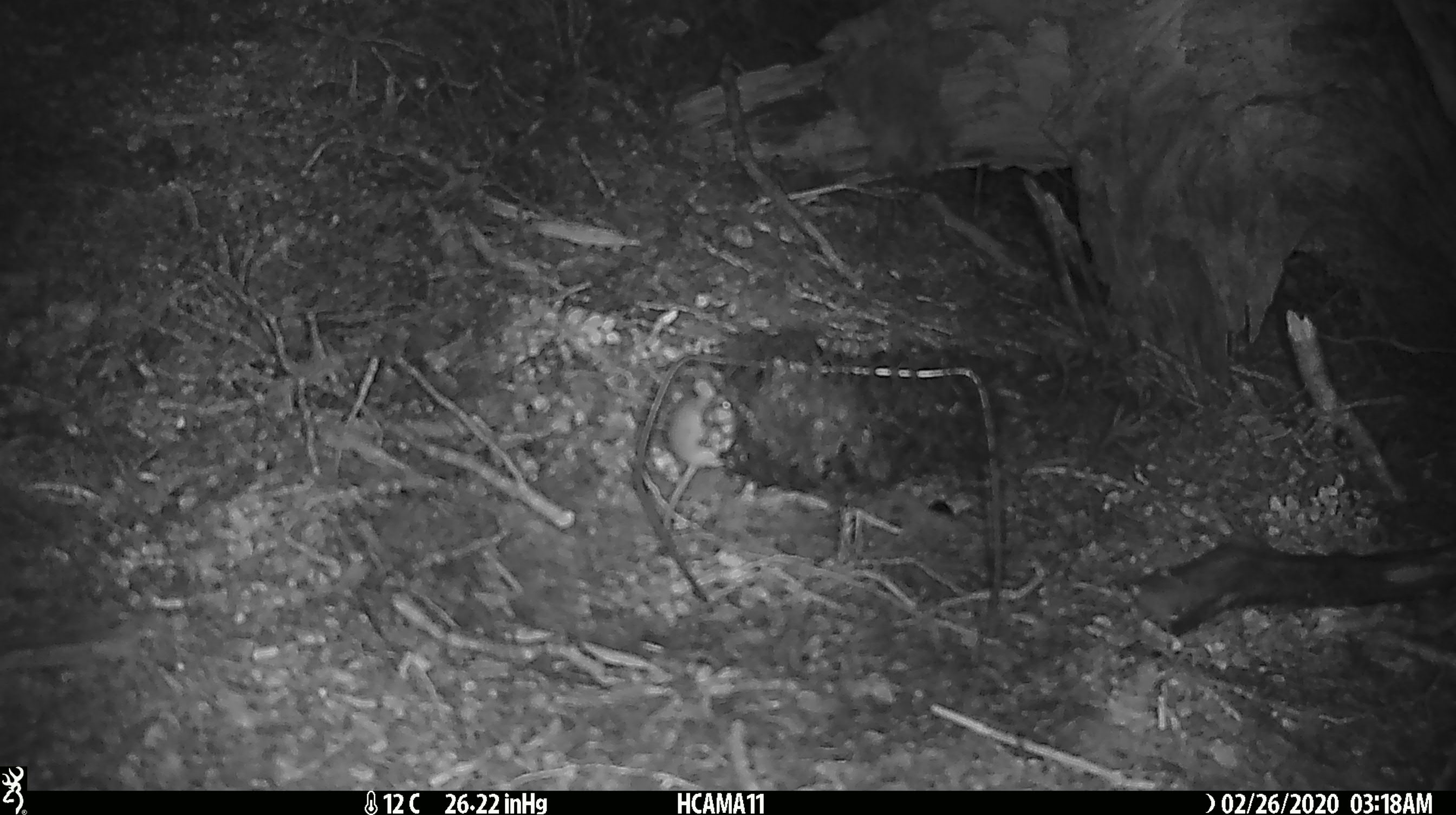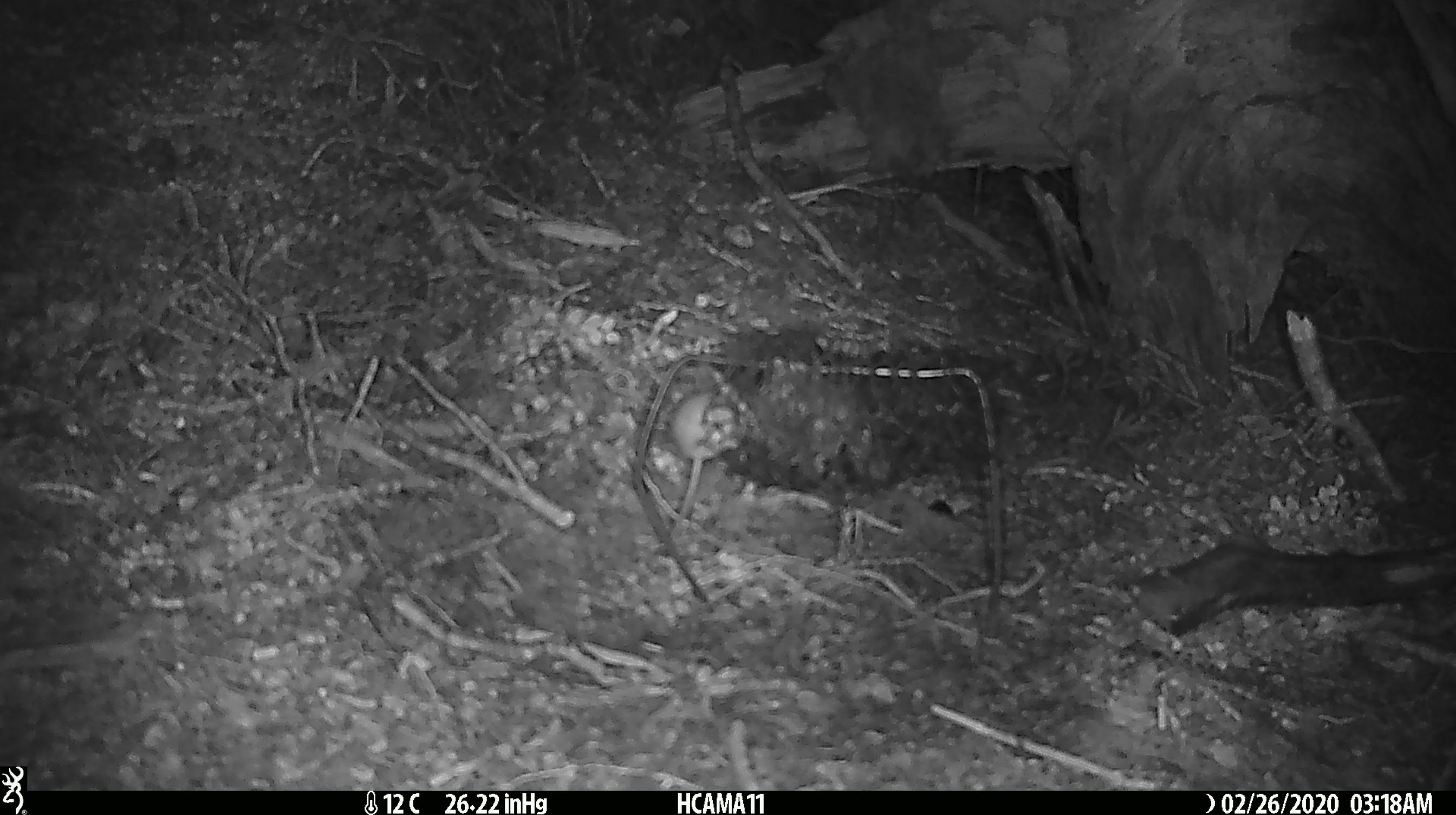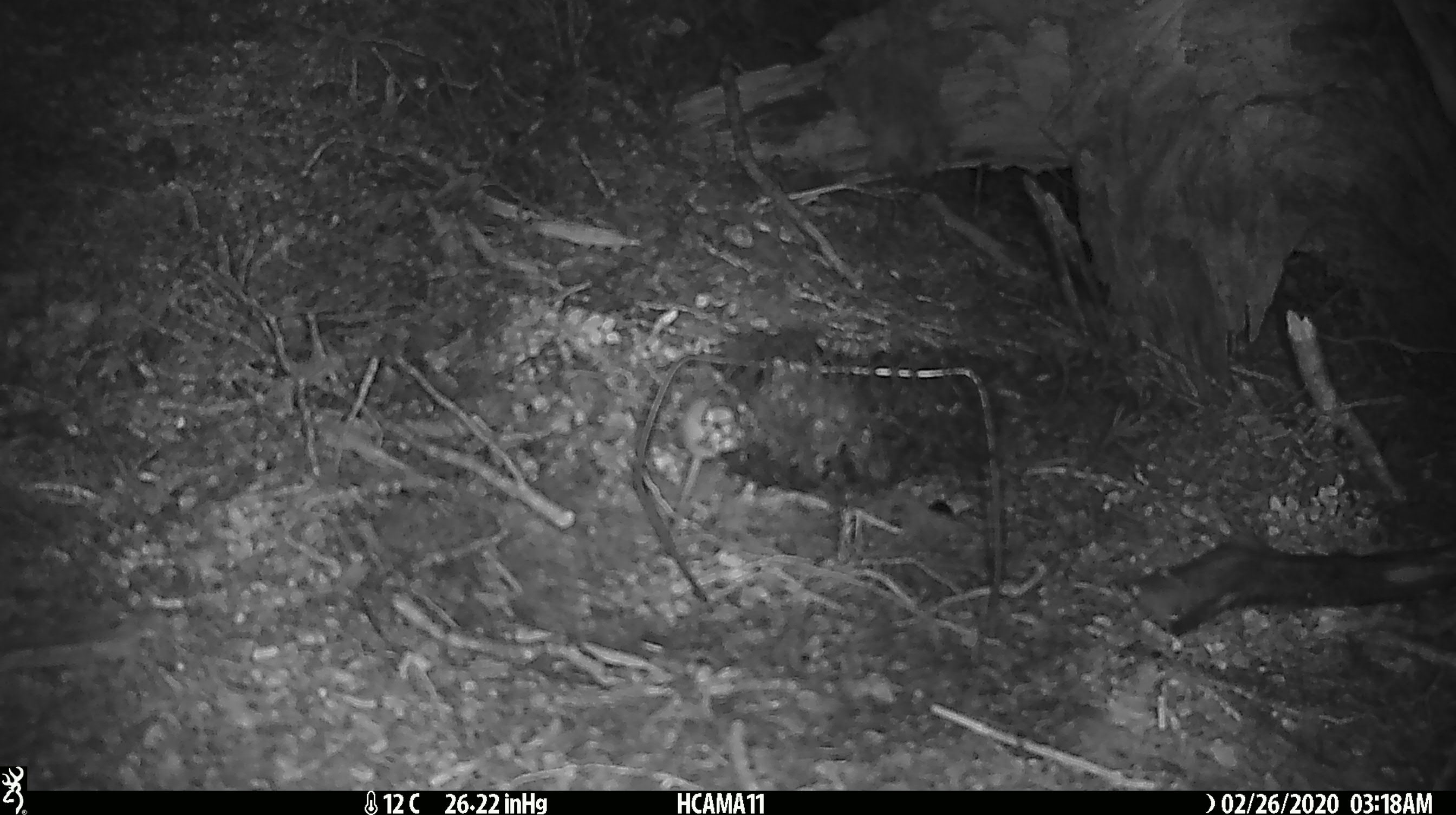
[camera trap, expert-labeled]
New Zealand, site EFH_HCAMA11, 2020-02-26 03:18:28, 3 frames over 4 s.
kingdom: Animalia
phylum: Chordata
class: Mammalia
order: Rodentia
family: Muridae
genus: Mus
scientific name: Mus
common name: mouse